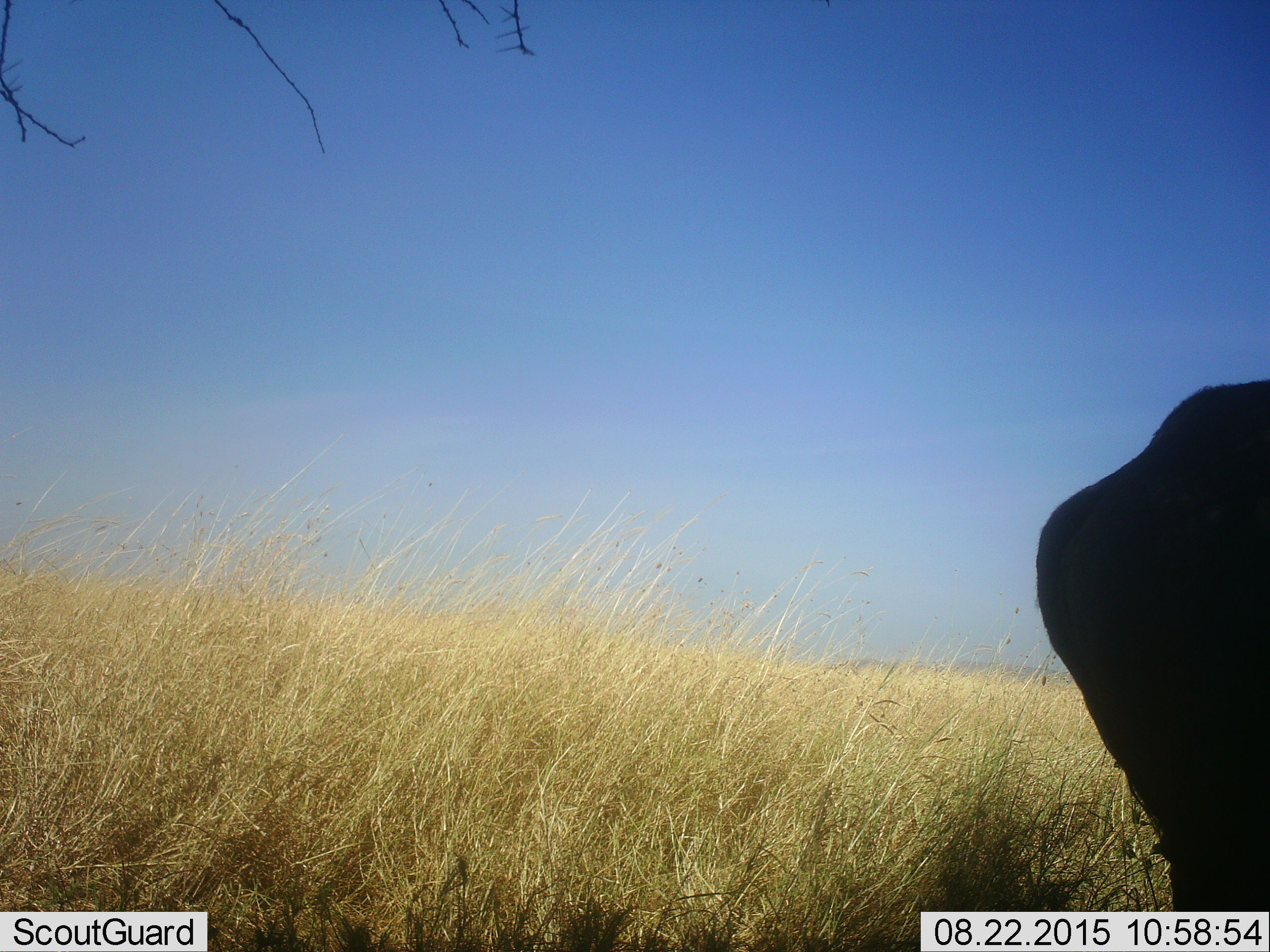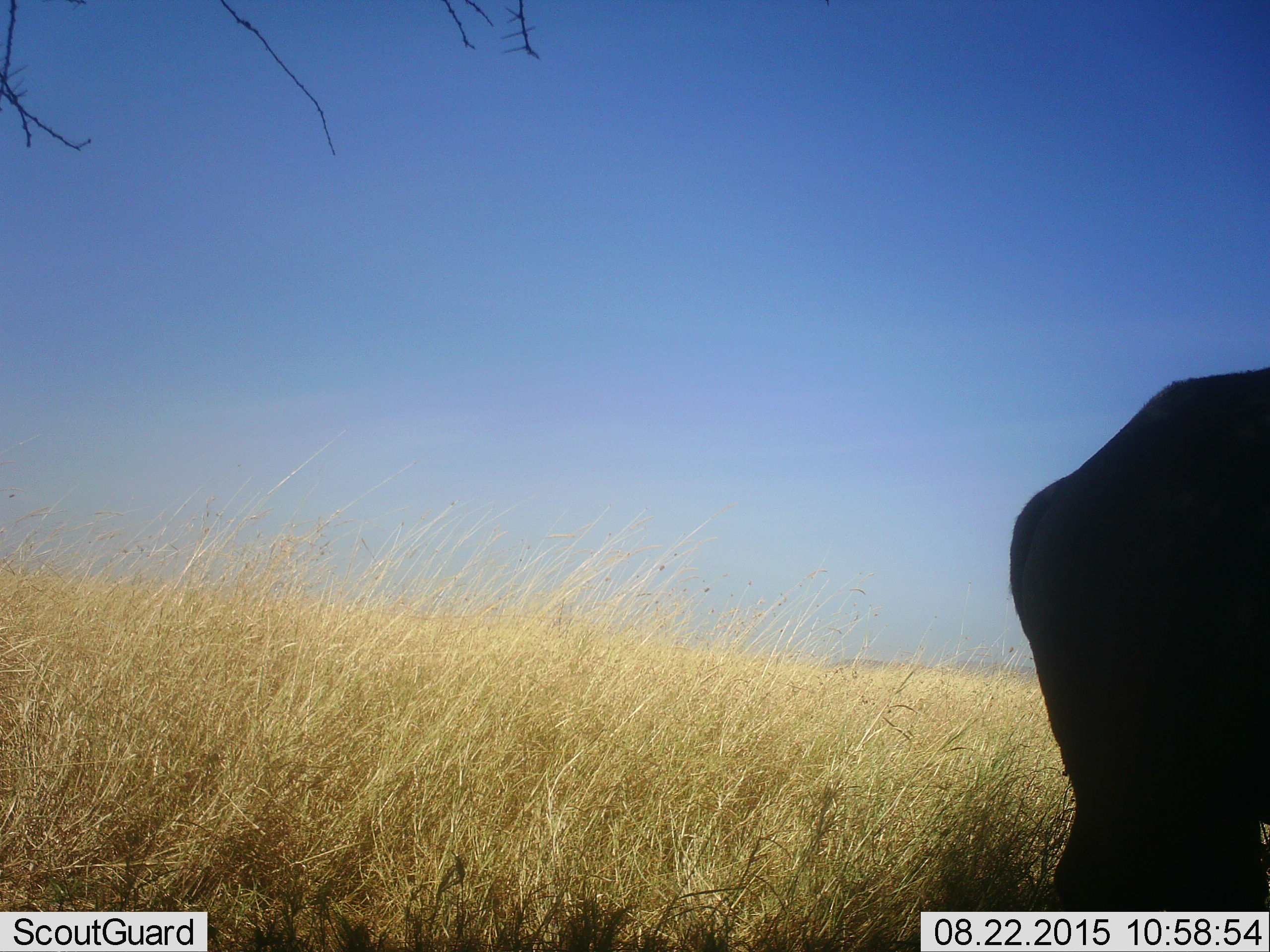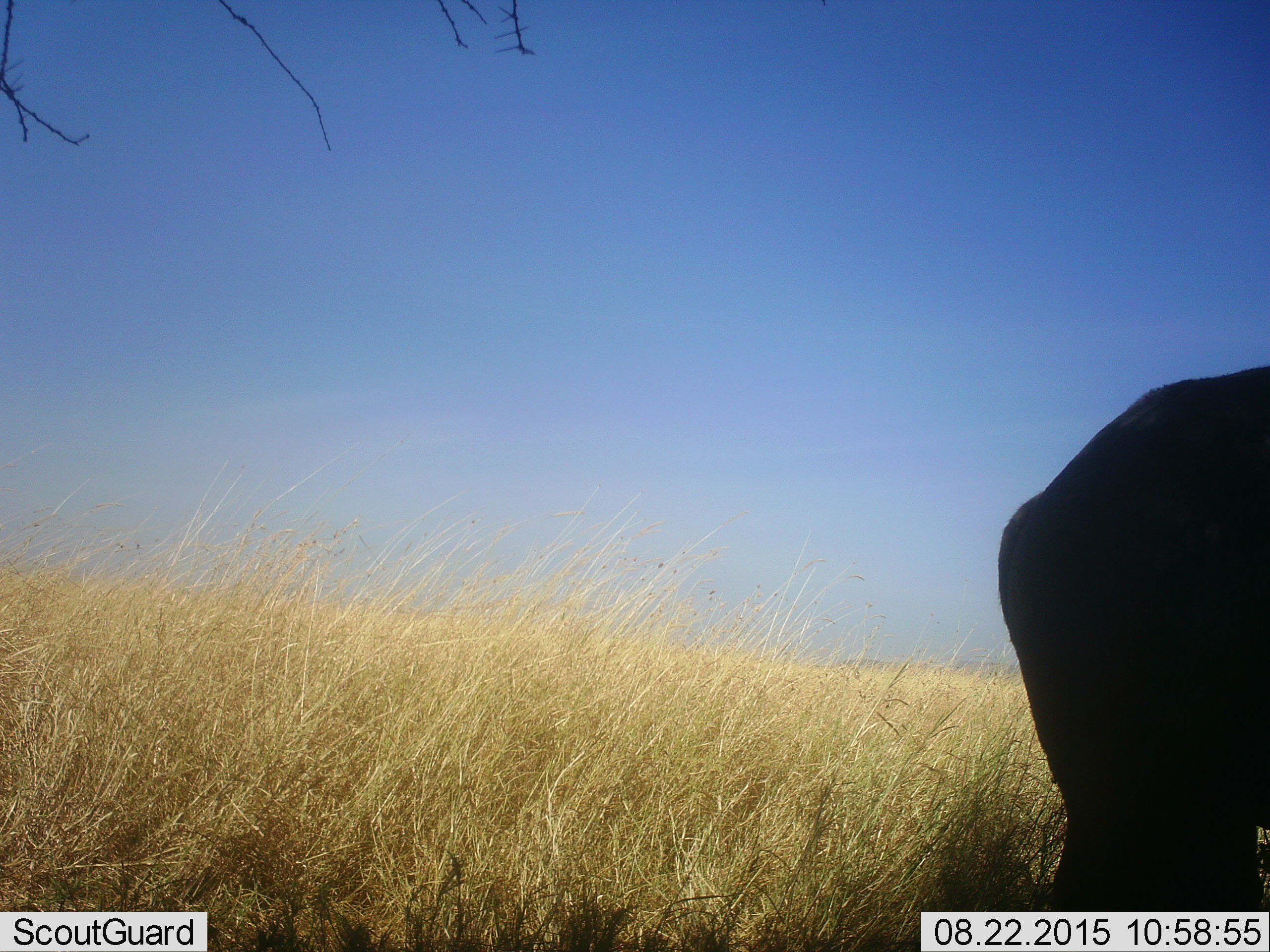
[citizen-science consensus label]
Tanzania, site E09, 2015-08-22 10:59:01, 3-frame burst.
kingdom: Animalia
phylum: Chordata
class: Mammalia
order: Proboscidea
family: Elephantidae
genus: Loxodonta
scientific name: Loxodonta africana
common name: african bush elephant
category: elephant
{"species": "elephant (african bush elephant) (Loxodonta africana)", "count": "1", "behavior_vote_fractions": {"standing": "33%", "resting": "0%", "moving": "67%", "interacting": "0%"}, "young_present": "22%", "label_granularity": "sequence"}